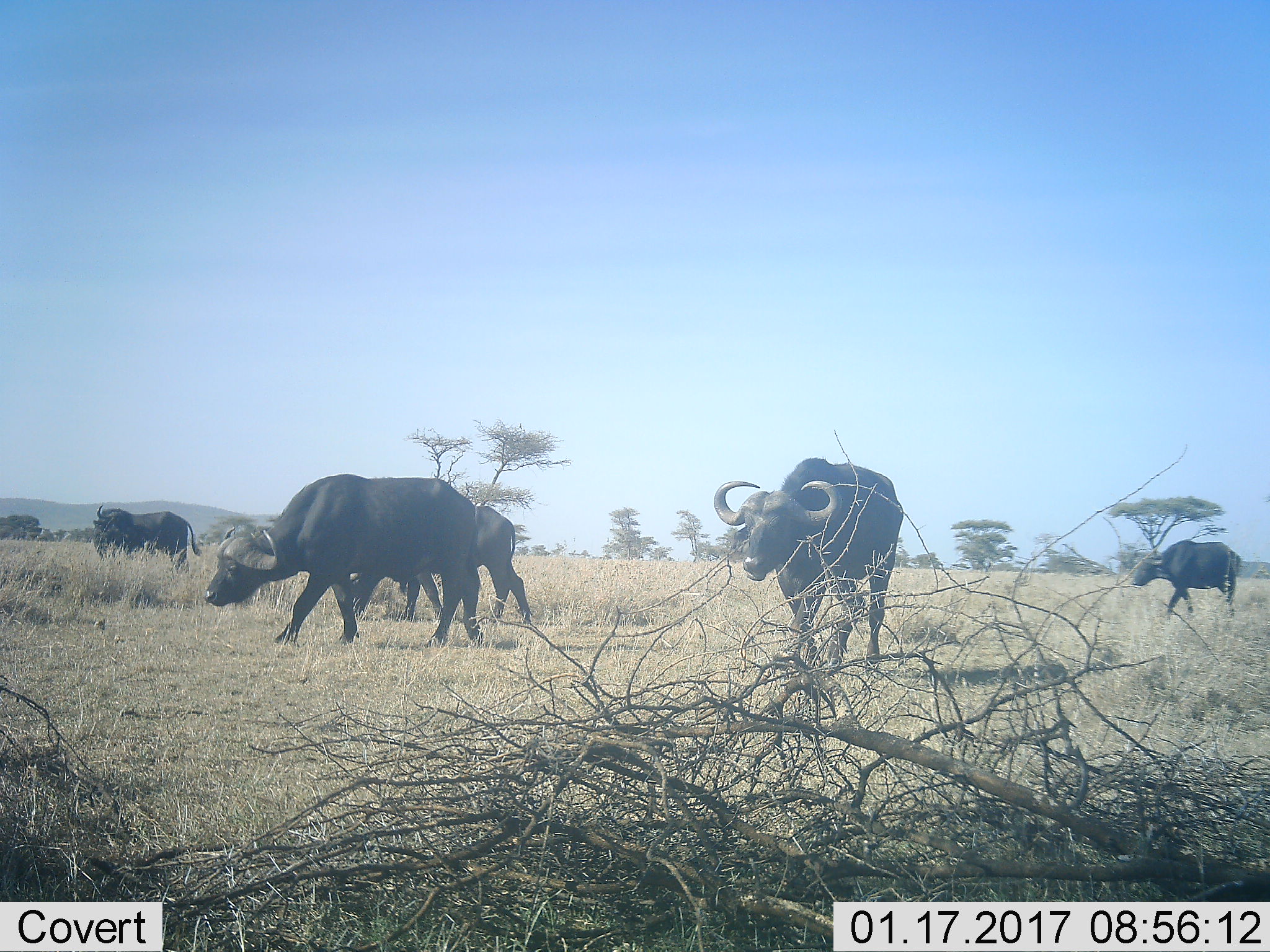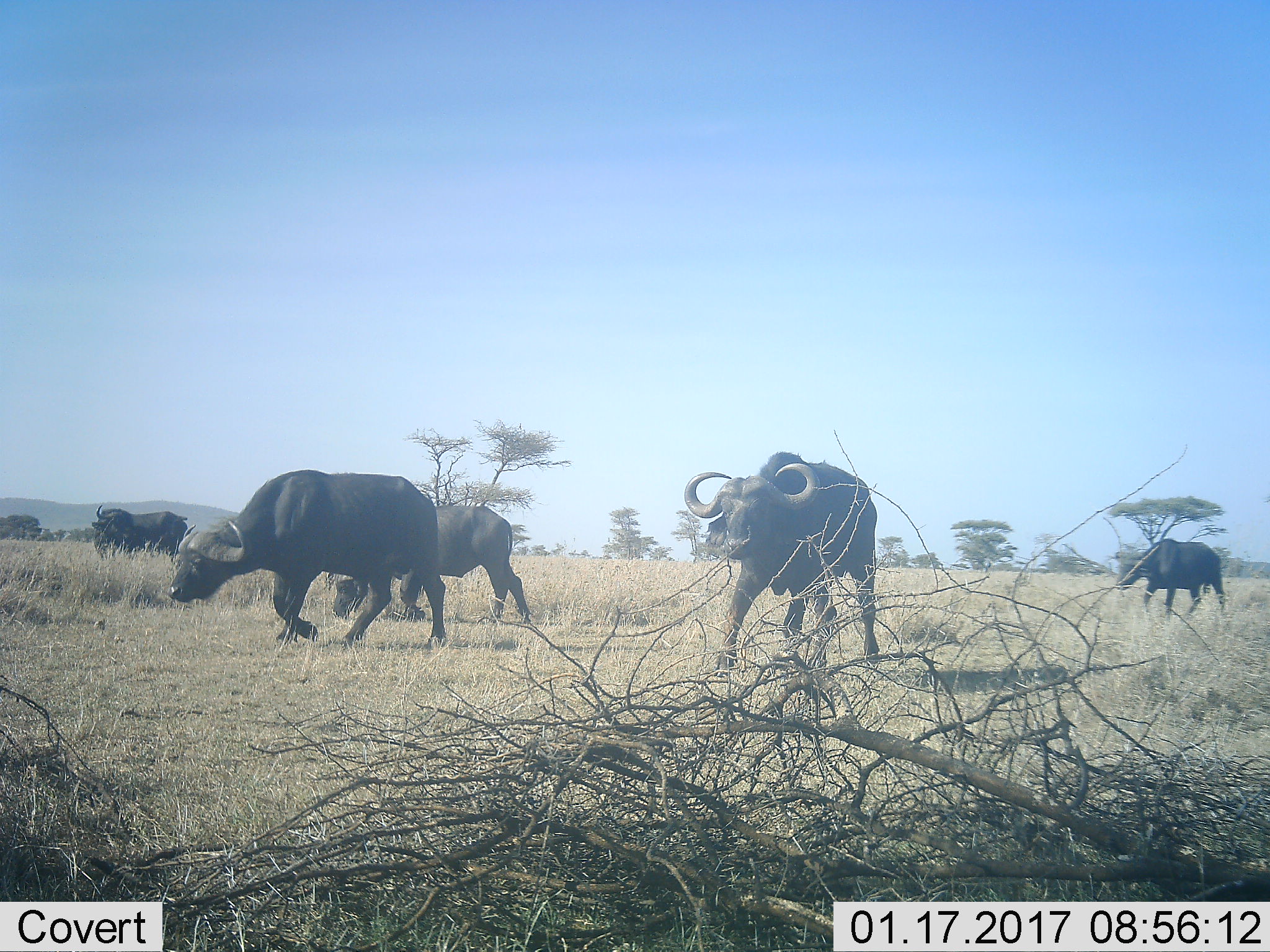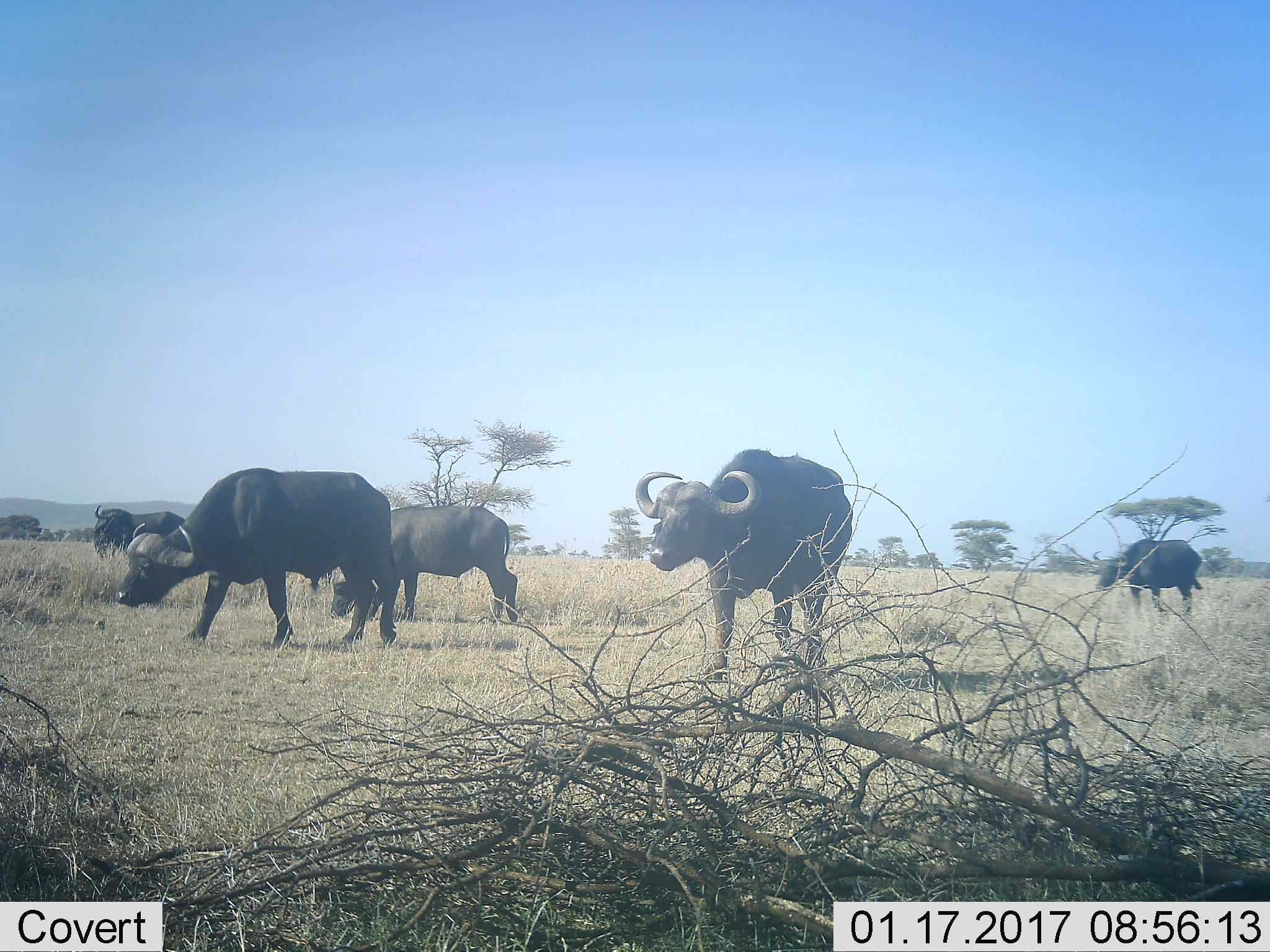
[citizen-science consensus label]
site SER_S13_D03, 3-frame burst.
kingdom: Animalia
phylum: Chordata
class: Mammalia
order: Artiodactyla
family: Bovidae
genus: Syncerus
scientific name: Syncerus caffer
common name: african buffalo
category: buffalo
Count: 5.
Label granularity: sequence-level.